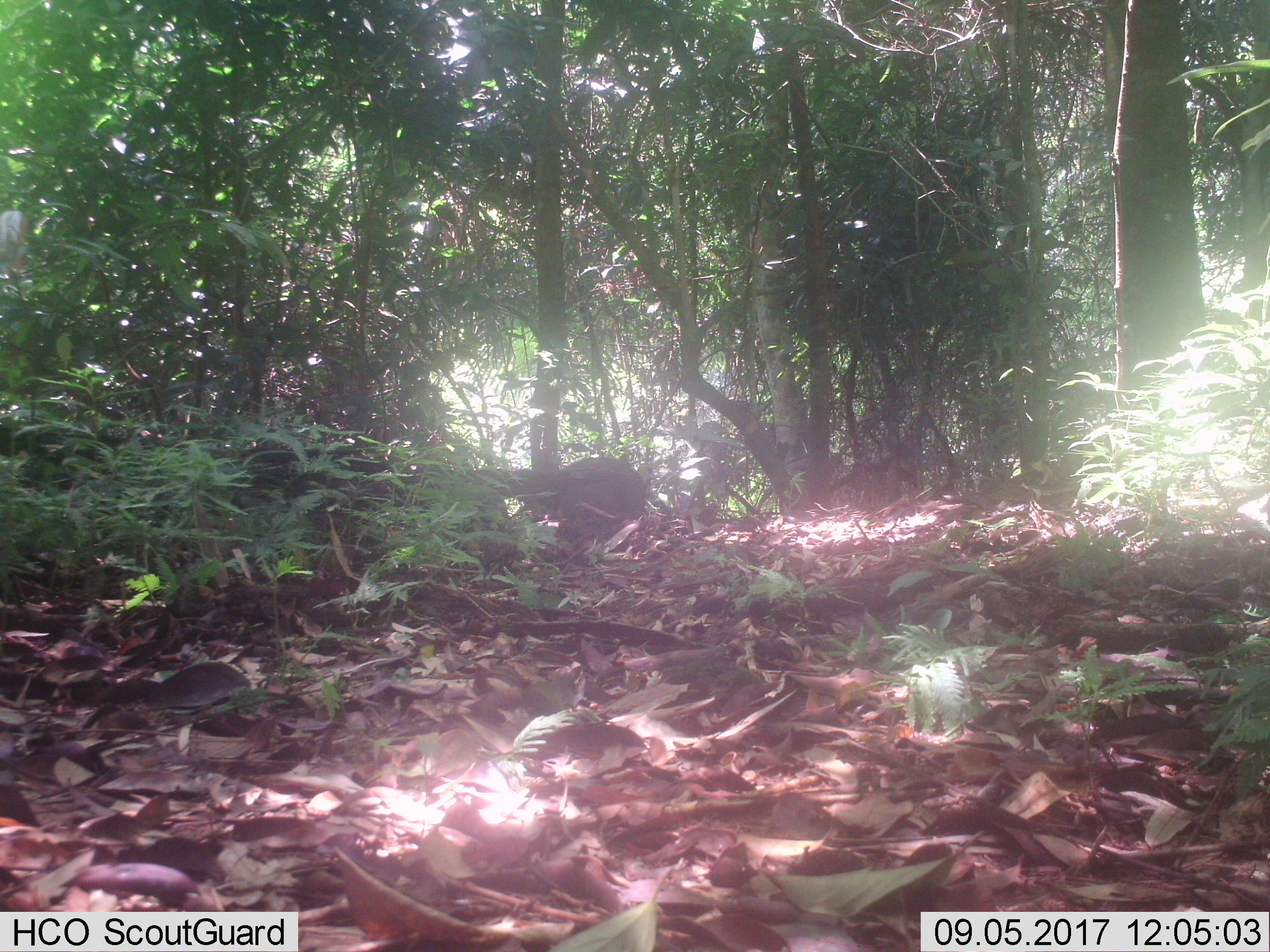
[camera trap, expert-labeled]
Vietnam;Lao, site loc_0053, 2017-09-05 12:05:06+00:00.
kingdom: Animalia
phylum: Chordata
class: Mammalia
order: Artiodactyla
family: Suidae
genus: Sus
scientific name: Sus scrofa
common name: eurasian wild pig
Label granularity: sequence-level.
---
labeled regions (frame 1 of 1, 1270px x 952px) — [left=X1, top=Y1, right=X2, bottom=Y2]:
eurasian wild pig: [left=546, top=456, right=646, bottom=537]